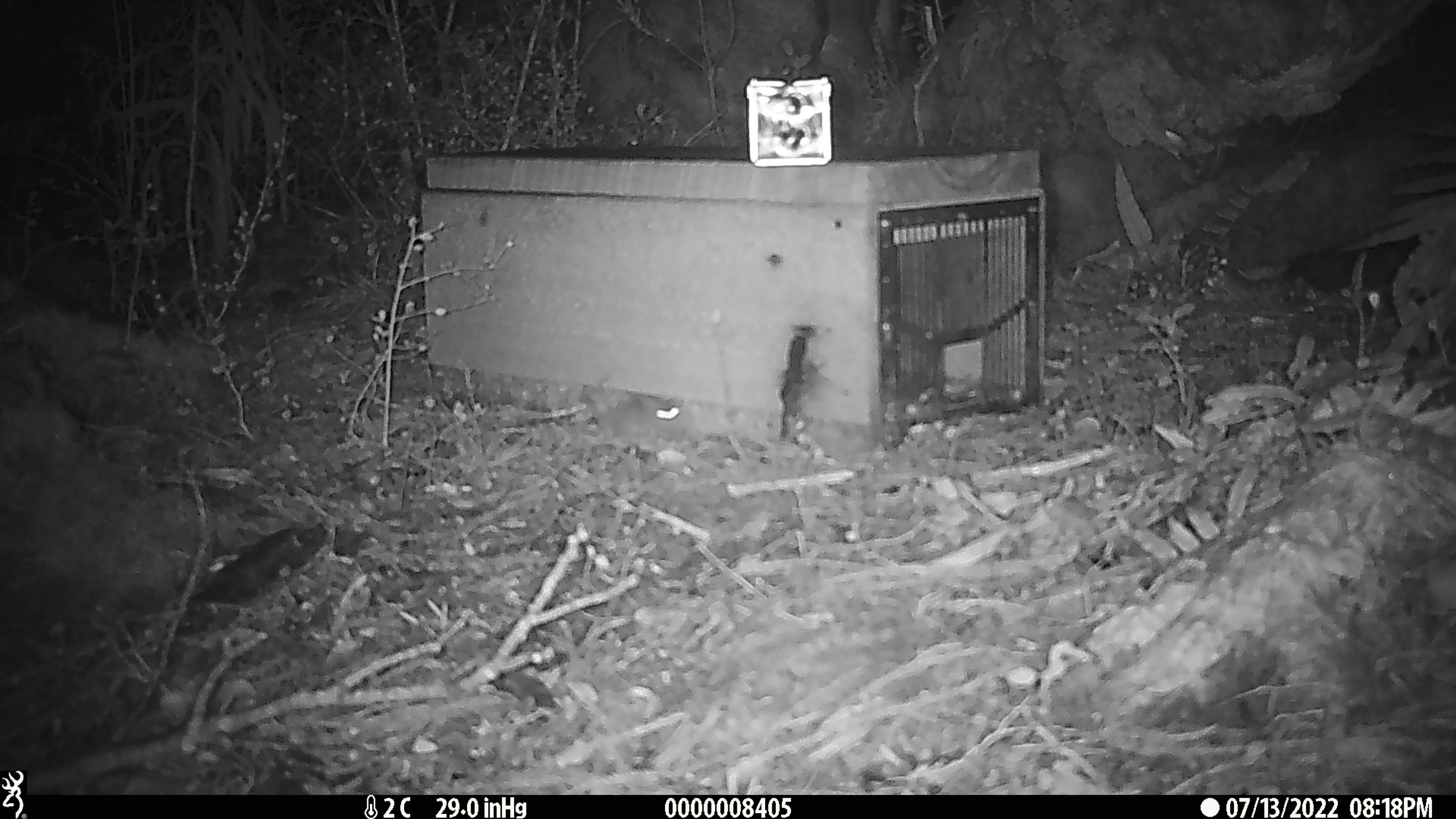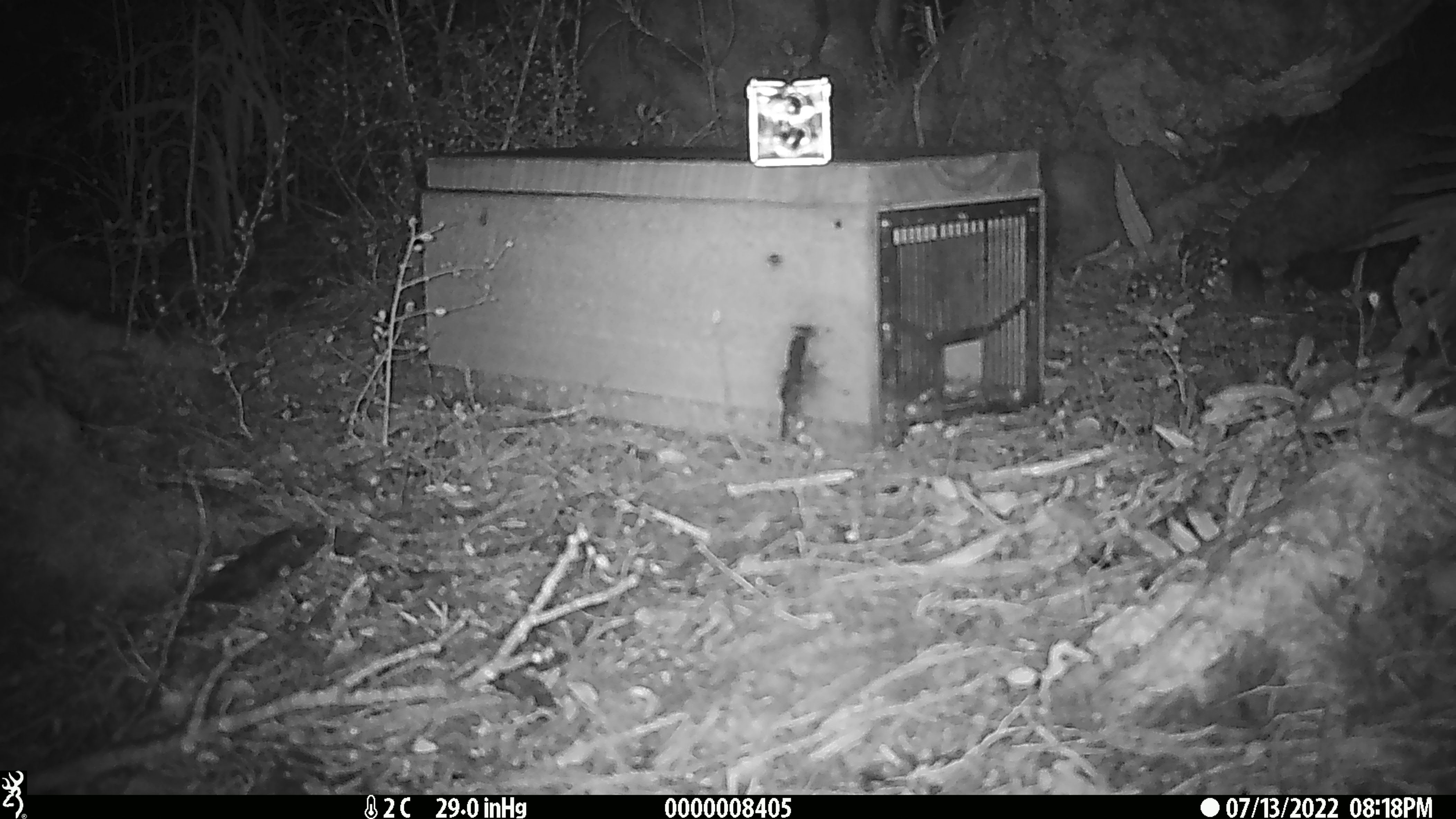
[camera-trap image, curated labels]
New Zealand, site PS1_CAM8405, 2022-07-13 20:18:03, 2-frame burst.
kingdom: Animalia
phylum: Chordata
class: Mammalia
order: Rodentia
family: Muridae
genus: Mus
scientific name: Mus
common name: mouse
Mouse (Mus).